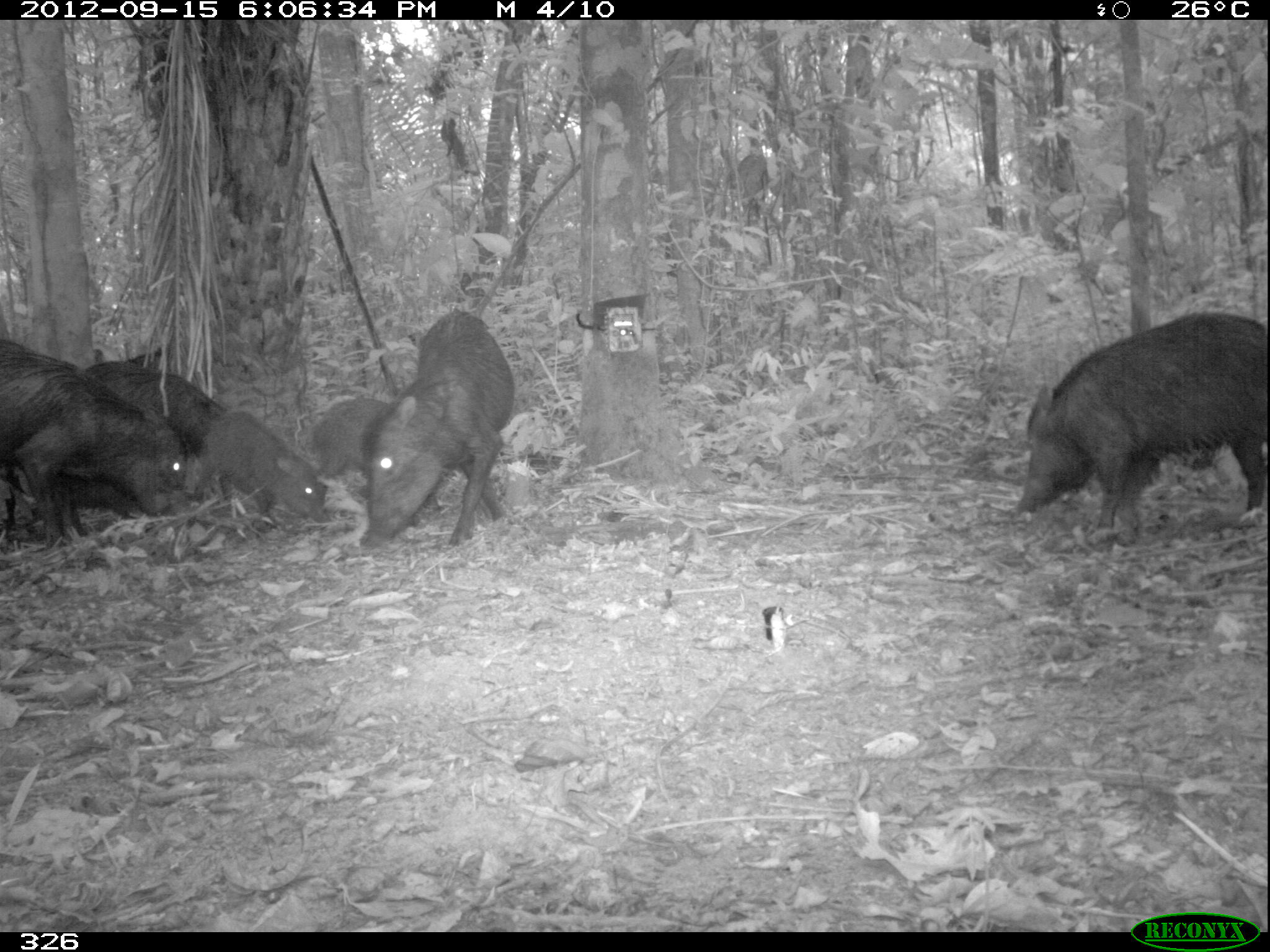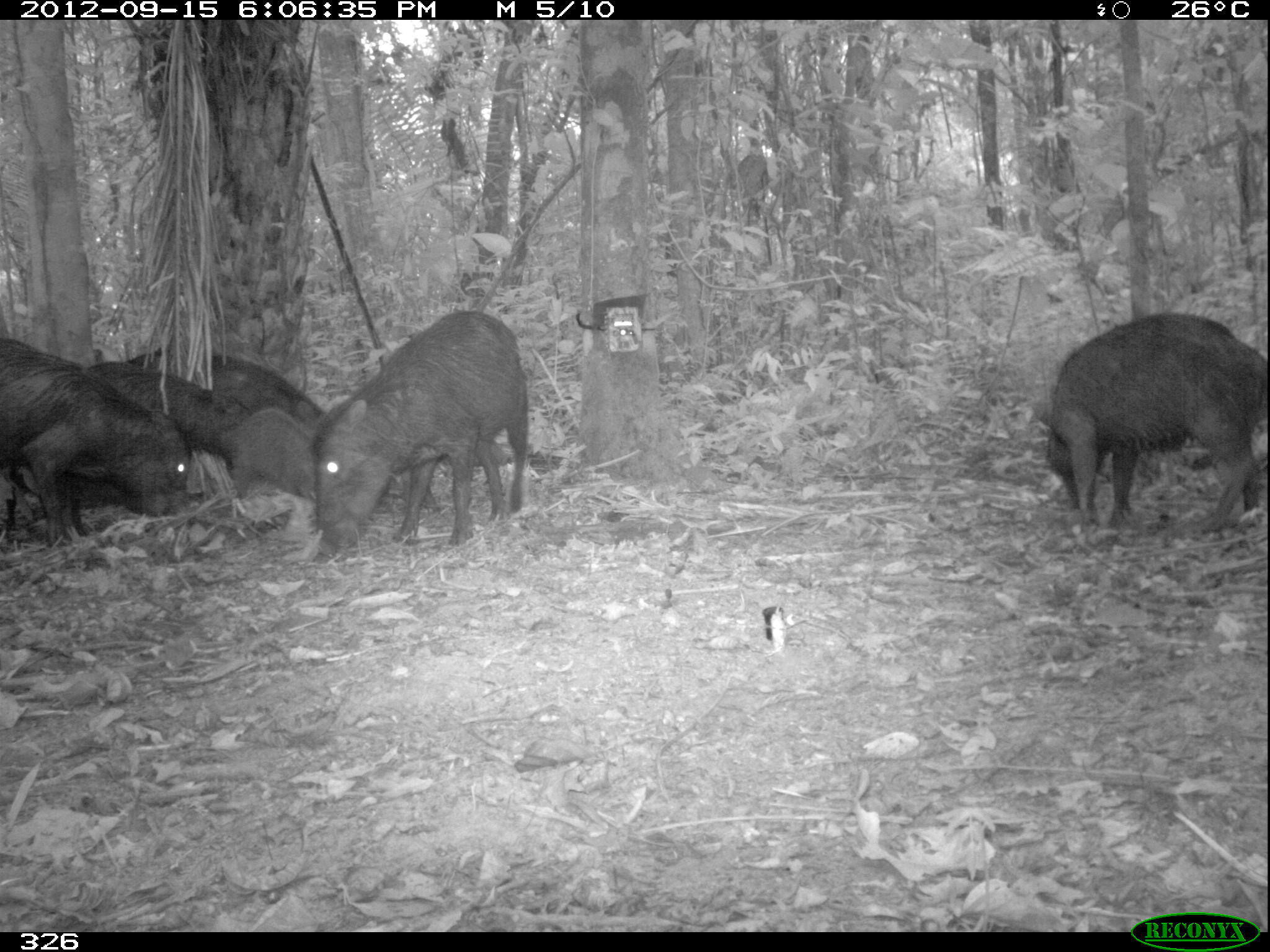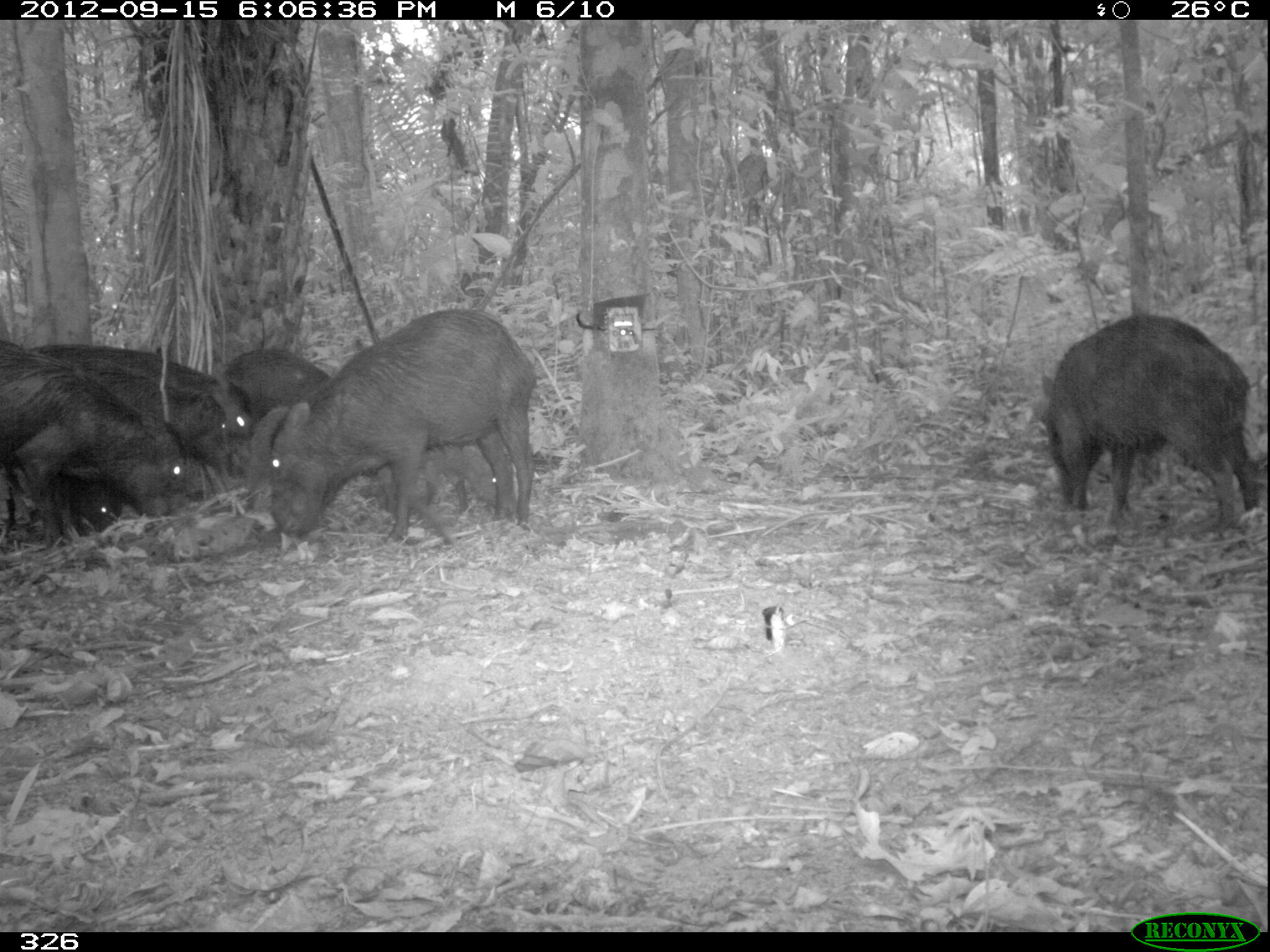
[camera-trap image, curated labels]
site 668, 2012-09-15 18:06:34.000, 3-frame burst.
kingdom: Animalia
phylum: Chordata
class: Mammalia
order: Artiodactyla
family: Tayassuidae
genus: Tayassu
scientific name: Tayassu pecari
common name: white-lipped peccary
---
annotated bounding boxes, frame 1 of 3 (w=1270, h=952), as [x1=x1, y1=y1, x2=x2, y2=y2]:
tayassu pecari: [x1=1010, y1=310, x2=1268, y2=533]; [x1=0, y1=336, x2=187, y2=551]; [x1=358, y1=309, x2=515, y2=548]; [x1=80, y1=357, x2=234, y2=504]; [x1=309, y1=399, x2=444, y2=532]; [x1=192, y1=407, x2=331, y2=526]; [x1=57, y1=466, x2=147, y2=538]; [x1=125, y1=345, x2=163, y2=370]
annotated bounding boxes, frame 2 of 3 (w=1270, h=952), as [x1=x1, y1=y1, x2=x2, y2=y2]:
tayassu pecari: [x1=311, y1=310, x2=529, y2=566]; [x1=1036, y1=309, x2=1265, y2=533]; [x1=0, y1=337, x2=190, y2=545]; [x1=80, y1=362, x2=254, y2=503]; [x1=126, y1=342, x2=330, y2=417]; [x1=6, y1=455, x2=144, y2=541]; [x1=214, y1=407, x2=318, y2=517]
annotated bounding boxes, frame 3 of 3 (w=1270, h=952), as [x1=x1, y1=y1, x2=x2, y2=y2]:
tayassu pecari: [x1=263, y1=308, x2=540, y2=544]; [x1=1040, y1=312, x2=1264, y2=527]; [x1=0, y1=328, x2=226, y2=540]; [x1=0, y1=345, x2=205, y2=544]; [x1=34, y1=336, x2=252, y2=484]; [x1=374, y1=440, x2=502, y2=531]; [x1=0, y1=467, x2=122, y2=543]; [x1=221, y1=350, x2=327, y2=421]